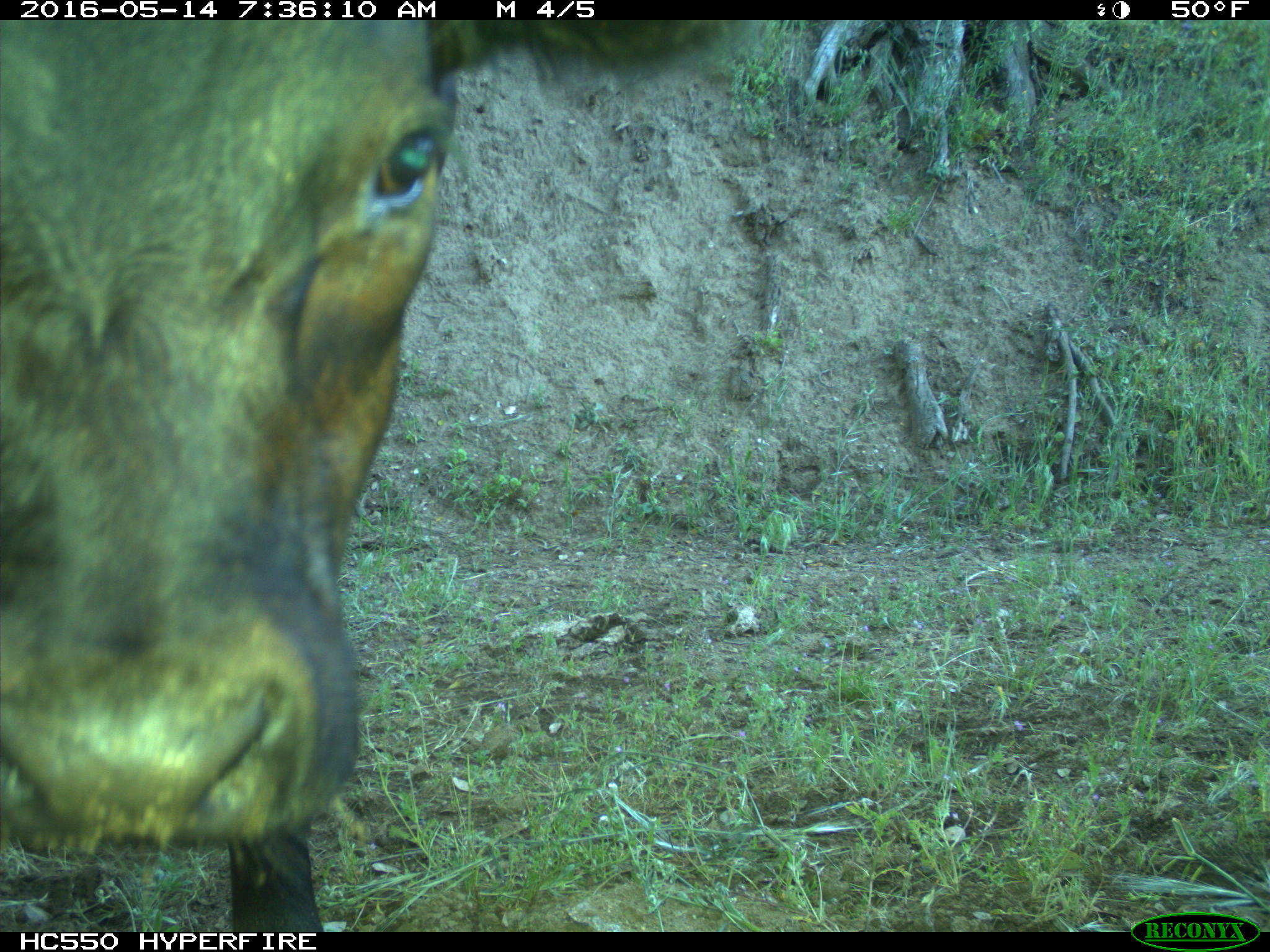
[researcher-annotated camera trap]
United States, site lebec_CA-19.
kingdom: Animalia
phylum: Chordata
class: Mammalia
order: Artiodactyla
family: Bovidae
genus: Bos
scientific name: Bos taurus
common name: domestic cow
Bos taurus (domestic cow).